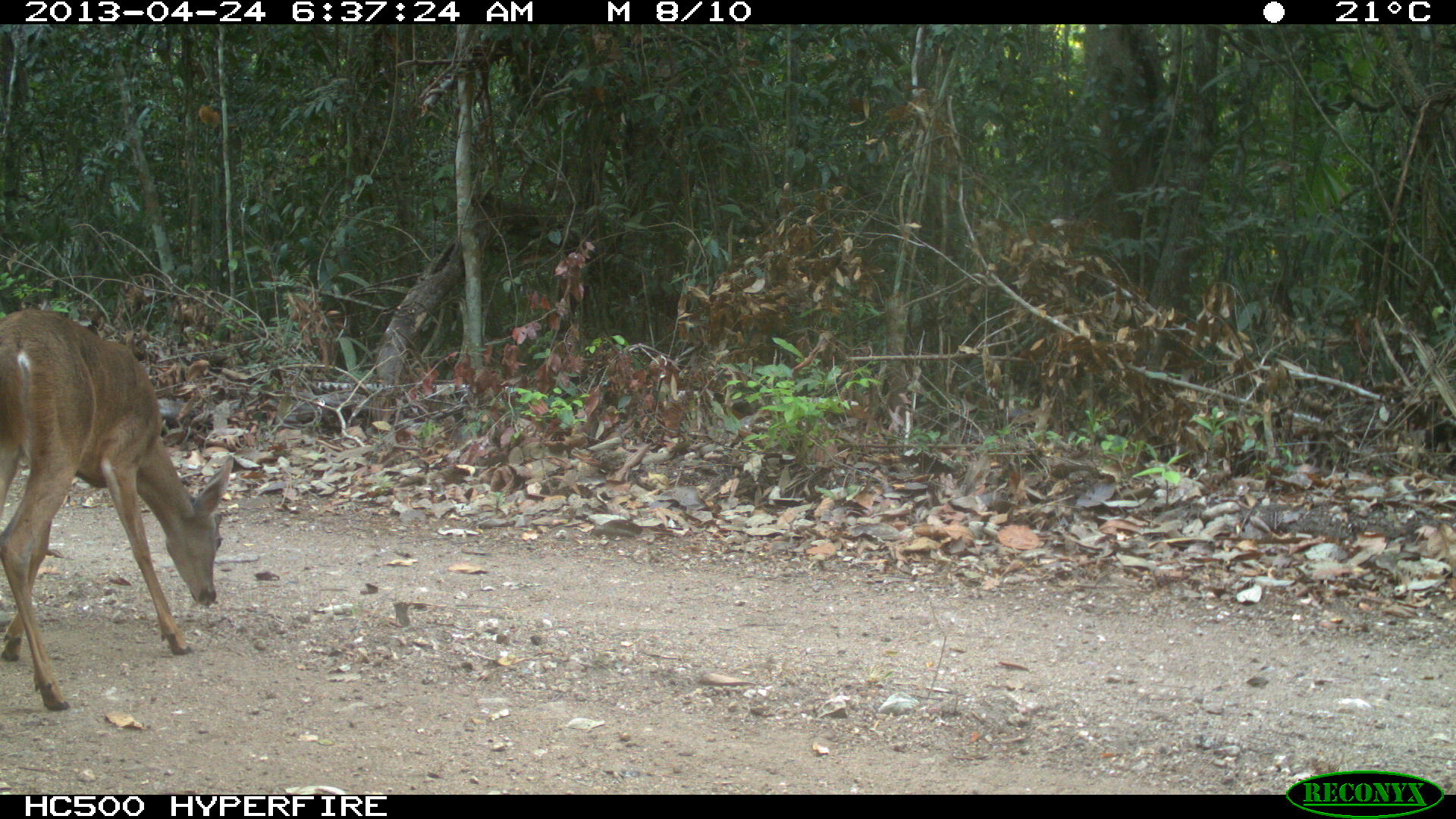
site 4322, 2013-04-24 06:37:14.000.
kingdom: Animalia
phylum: Chordata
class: Mammalia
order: Artiodactyla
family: Cervidae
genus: Odocoileus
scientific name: Odocoileus virginianus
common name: white-tailed deer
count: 1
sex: female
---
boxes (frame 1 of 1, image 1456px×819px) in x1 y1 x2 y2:
odocoileus virginianus: 0 308 232 711